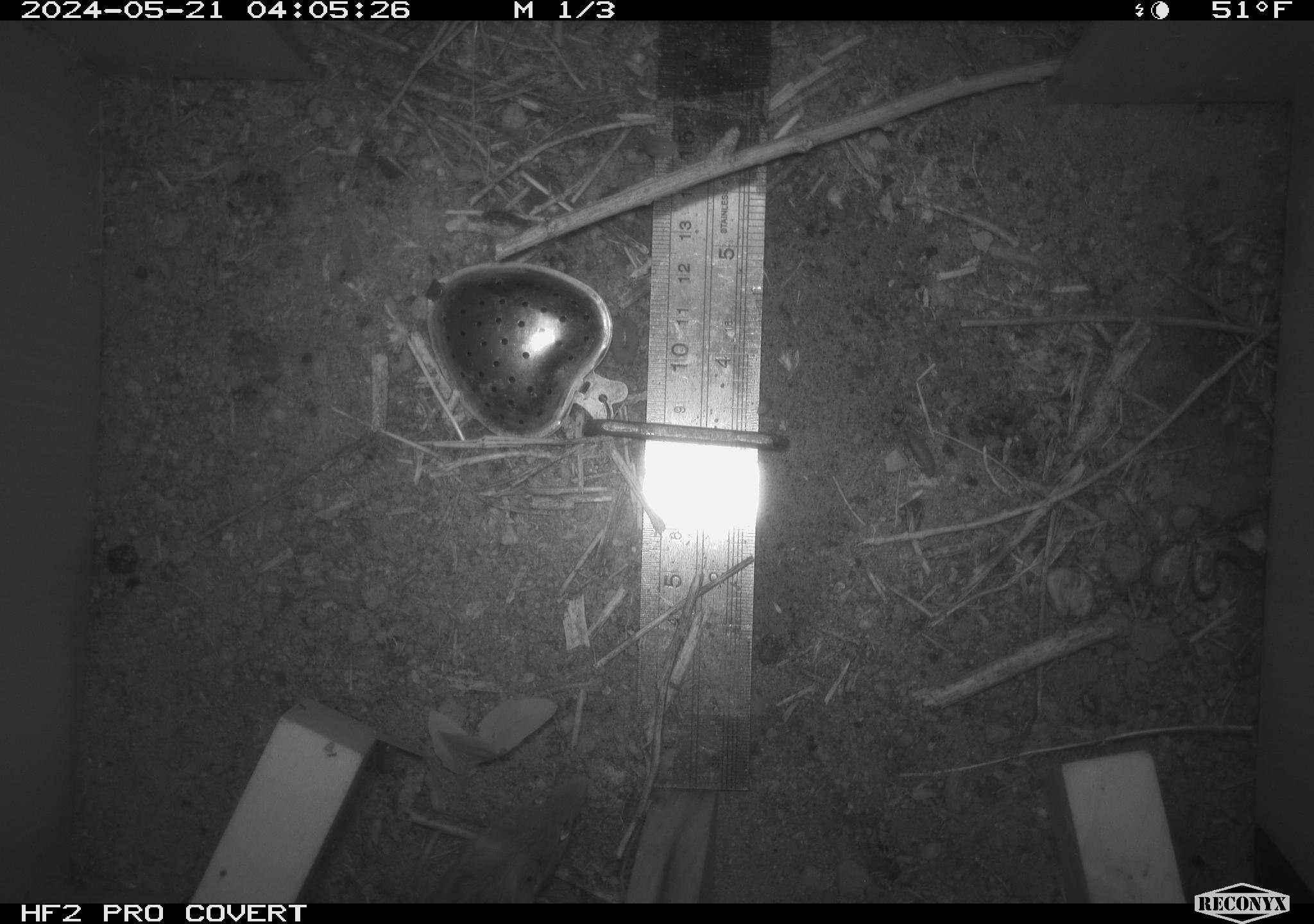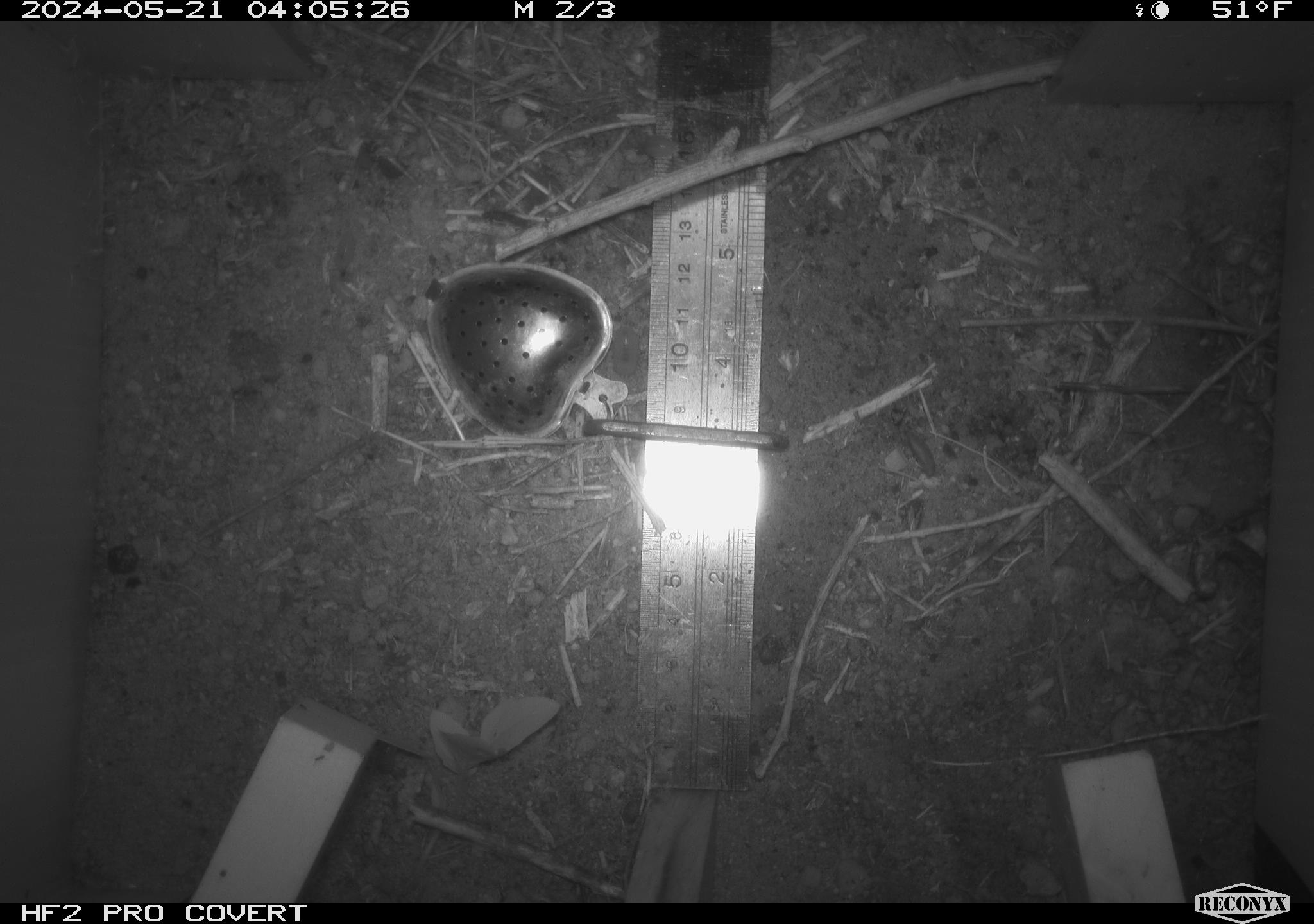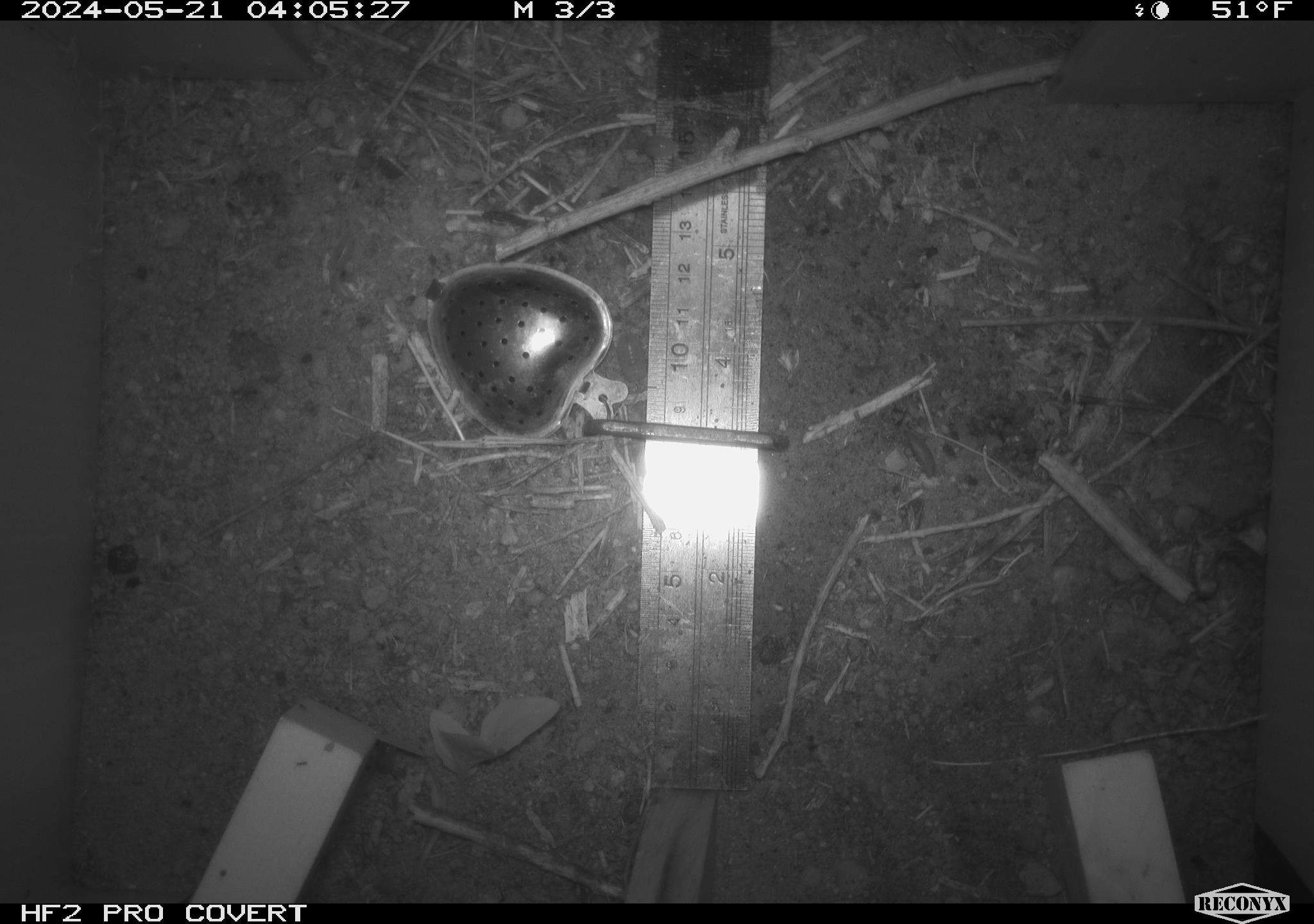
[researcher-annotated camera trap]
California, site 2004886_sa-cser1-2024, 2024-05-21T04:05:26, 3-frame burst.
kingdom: Animalia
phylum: Chordata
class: Mammalia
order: Rodentia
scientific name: Rodentia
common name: rodent